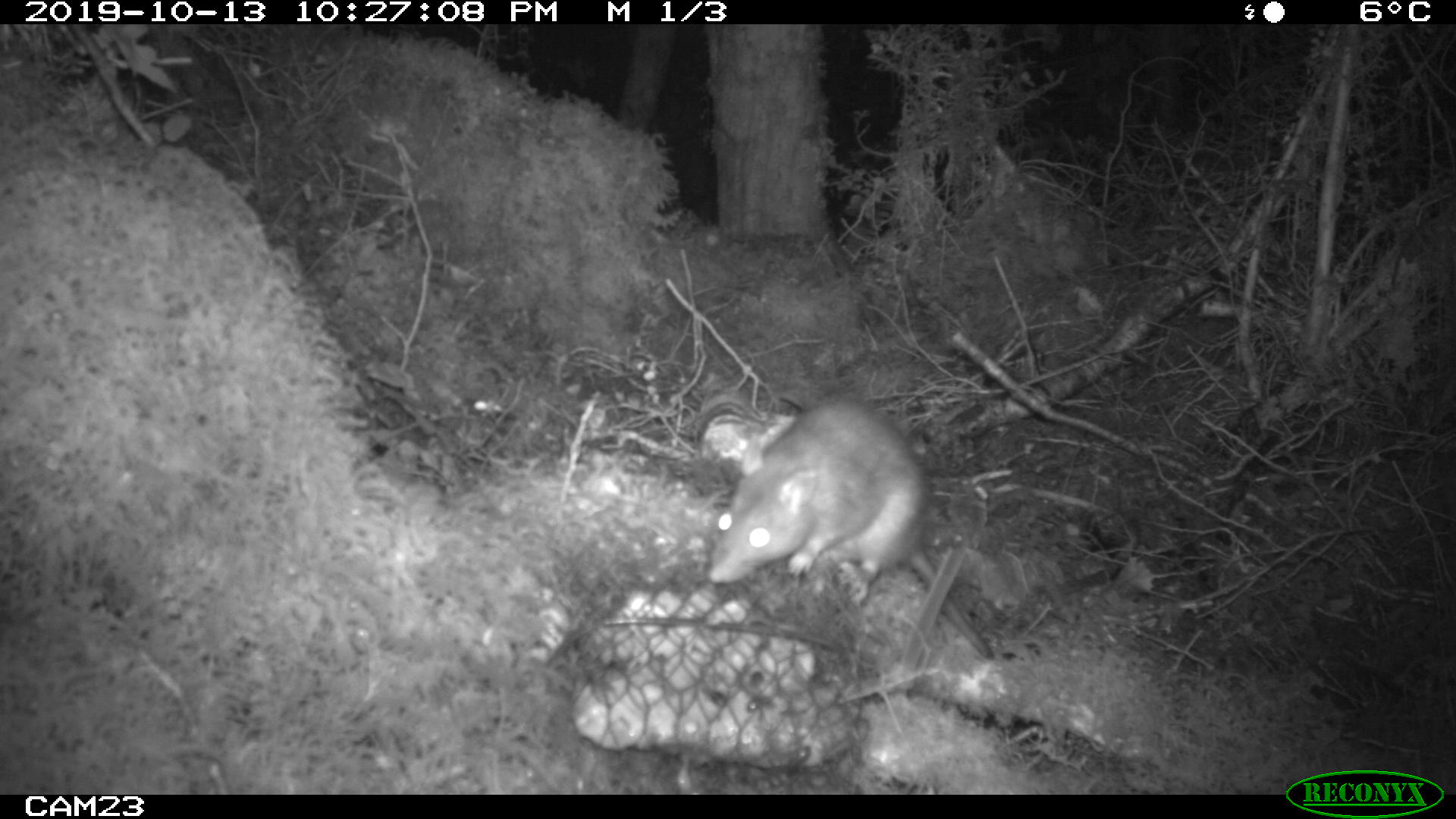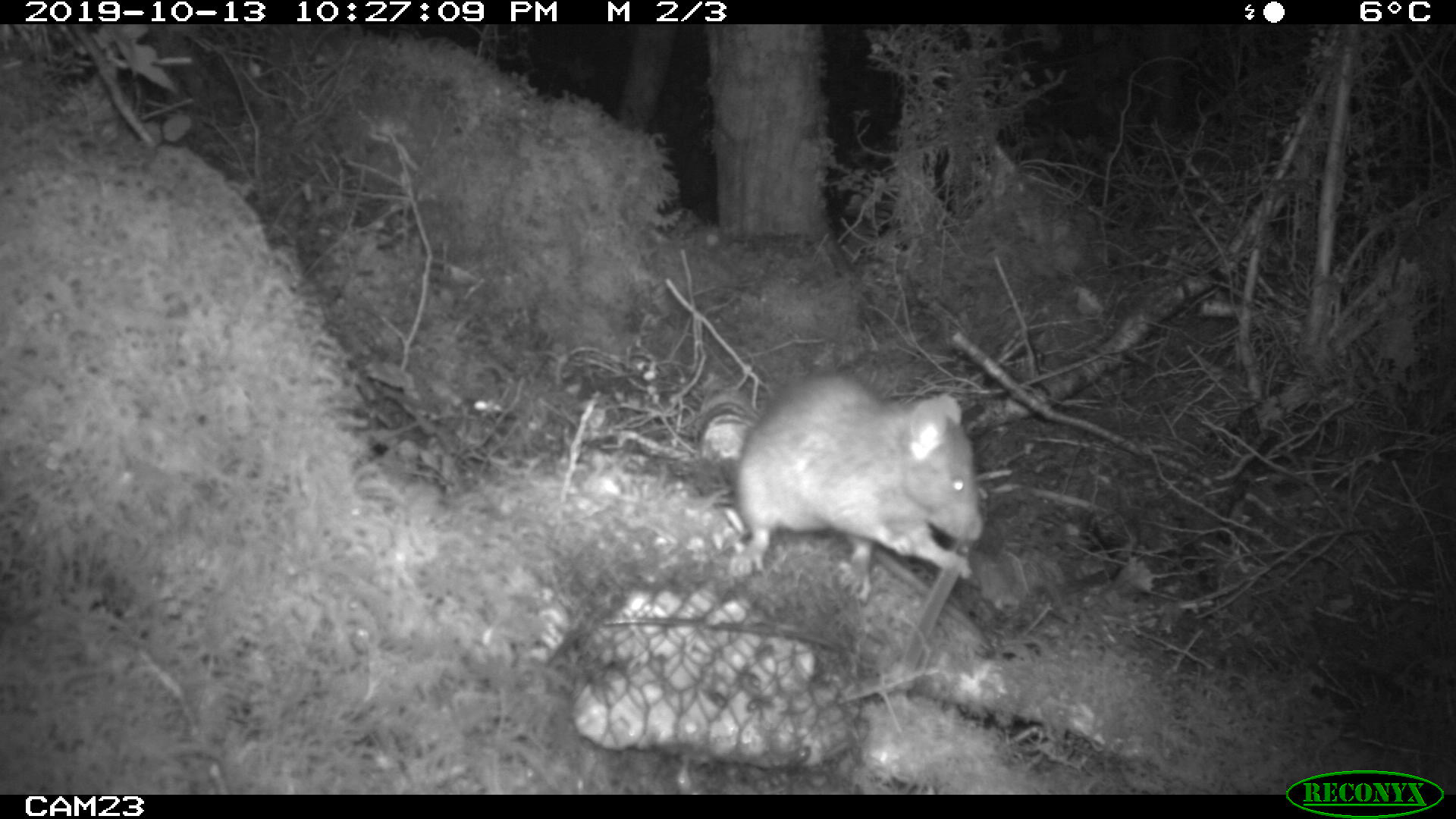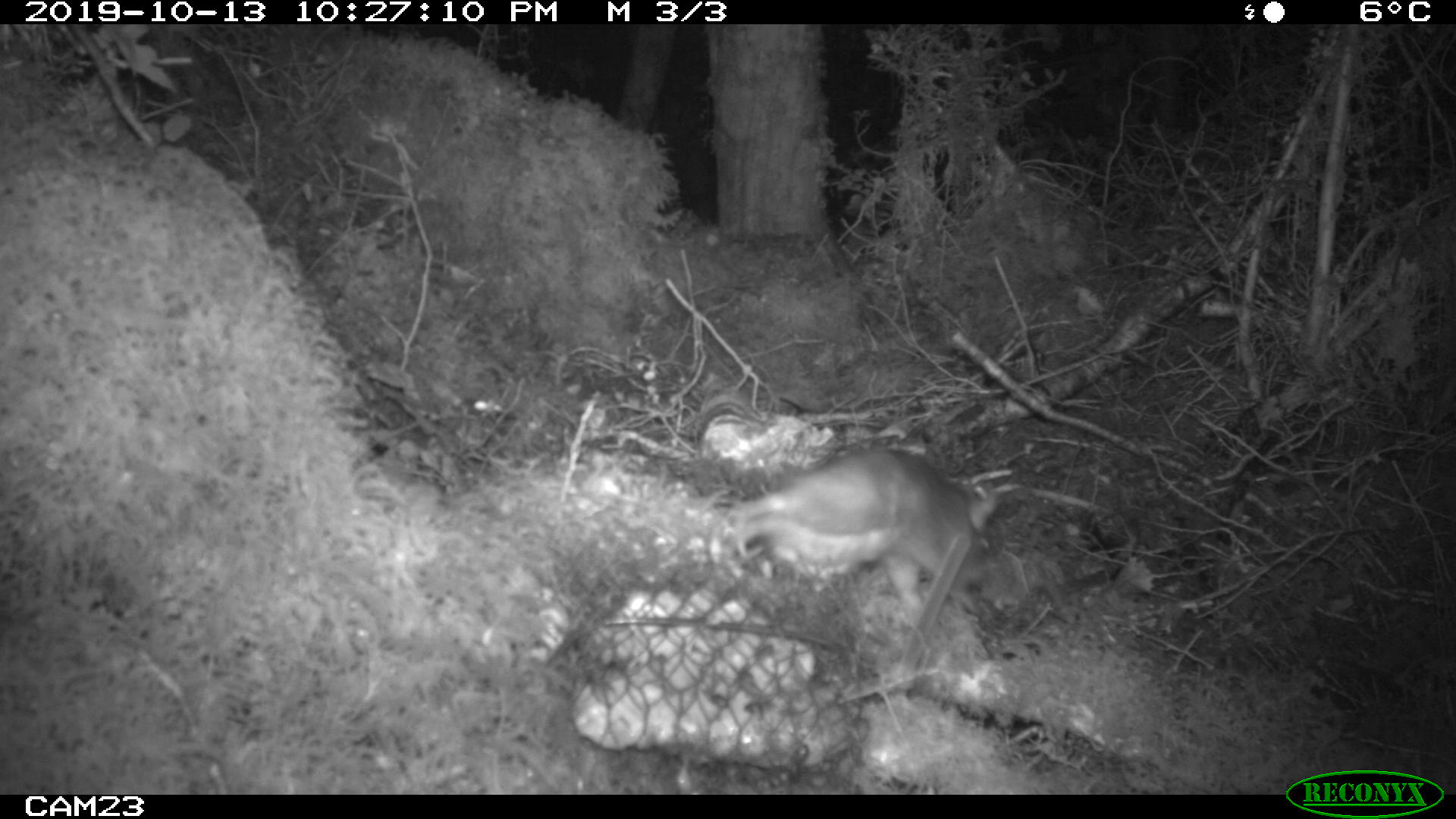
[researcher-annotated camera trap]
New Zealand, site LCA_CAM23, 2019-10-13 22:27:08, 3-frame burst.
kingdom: Animalia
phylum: Chordata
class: Mammalia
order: Rodentia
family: Muridae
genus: Rattus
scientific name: Rattus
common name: rat